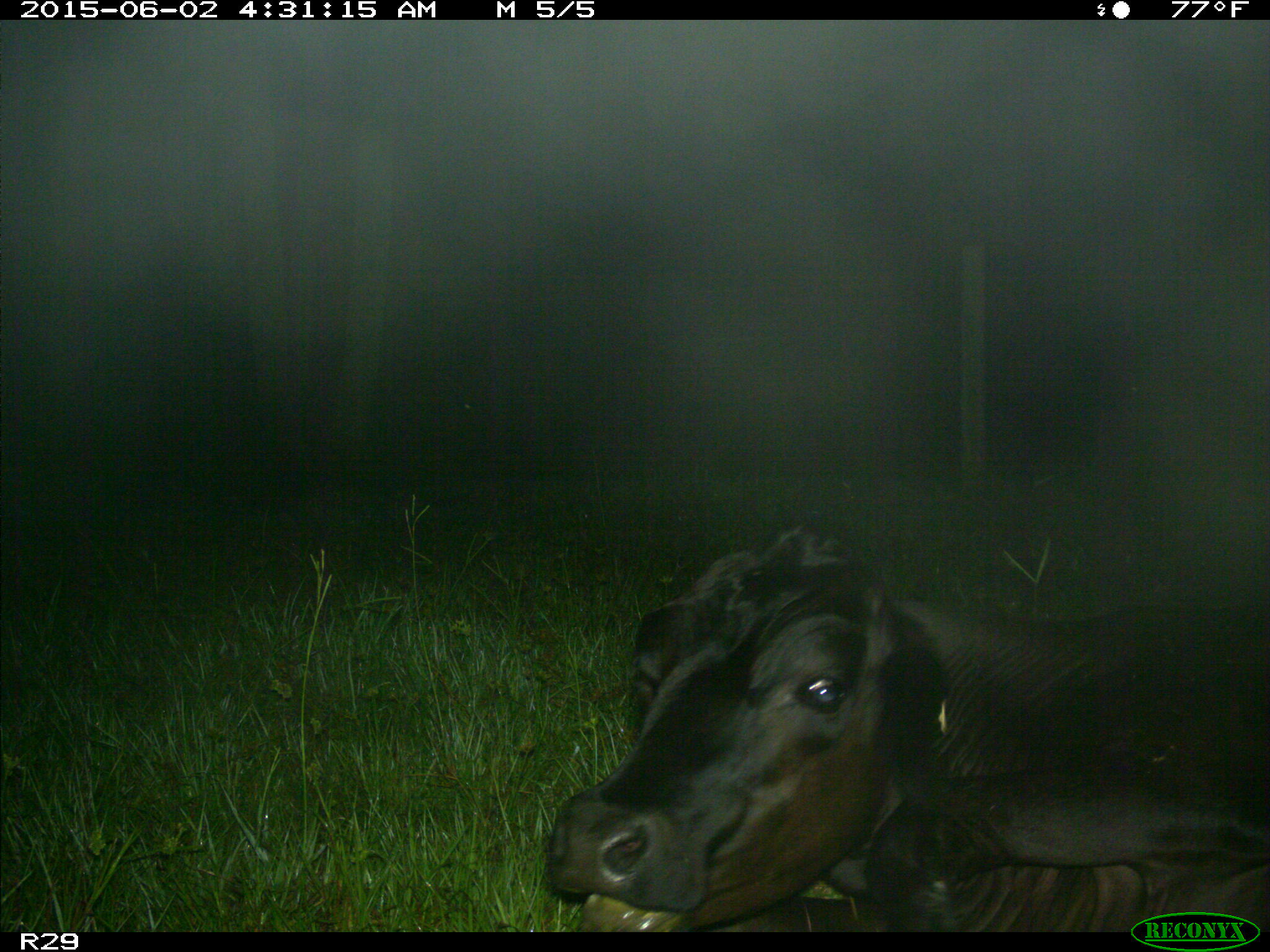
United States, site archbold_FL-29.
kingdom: Animalia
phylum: Chordata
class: Mammalia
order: Artiodactyla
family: Bovidae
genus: Bos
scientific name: Bos taurus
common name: domestic cow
Bos taurus (domestic cow).